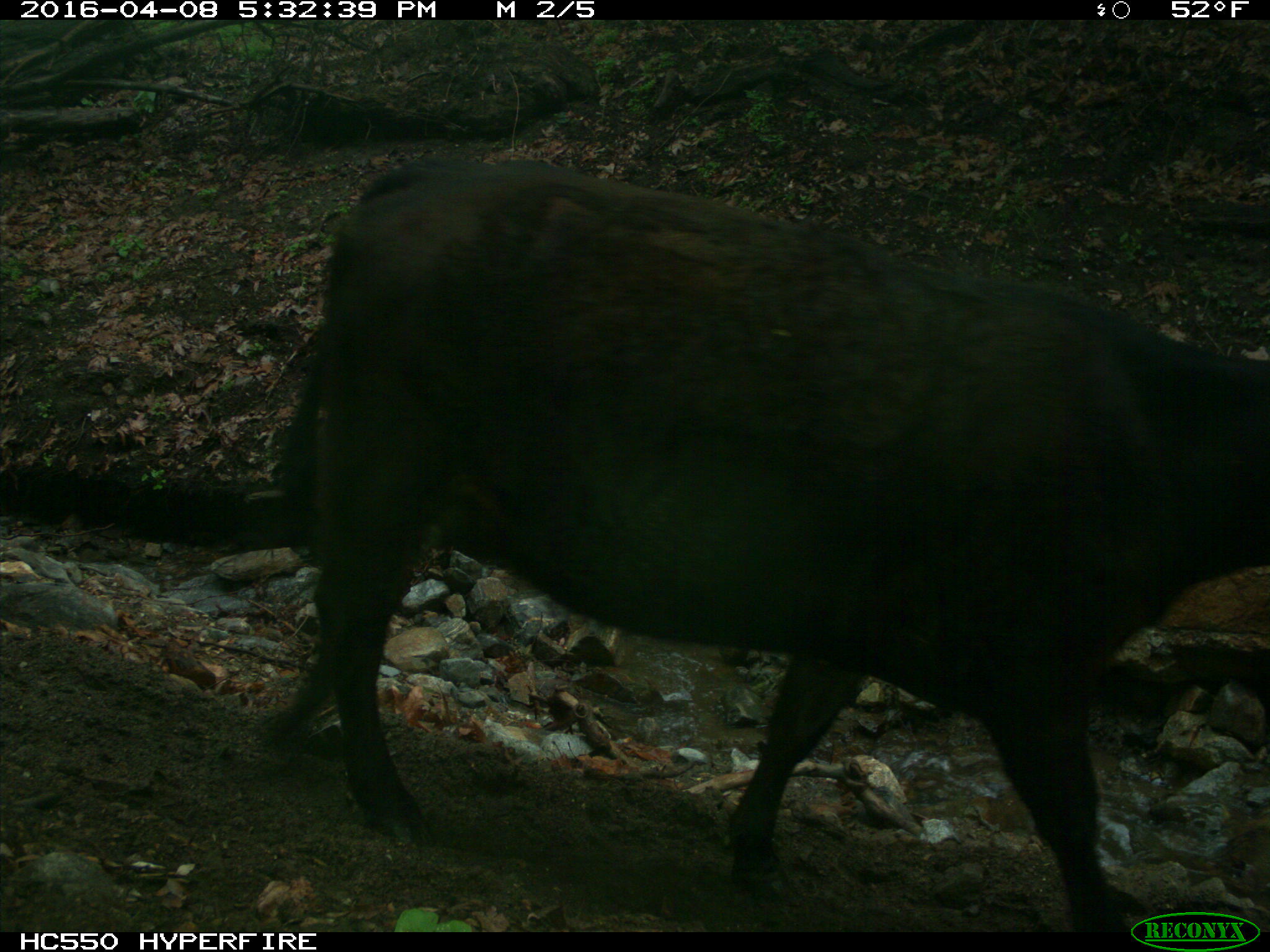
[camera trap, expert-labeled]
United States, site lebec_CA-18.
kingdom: Animalia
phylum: Chordata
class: Mammalia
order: Artiodactyla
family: Bovidae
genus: Bos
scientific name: Bos taurus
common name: domestic cow